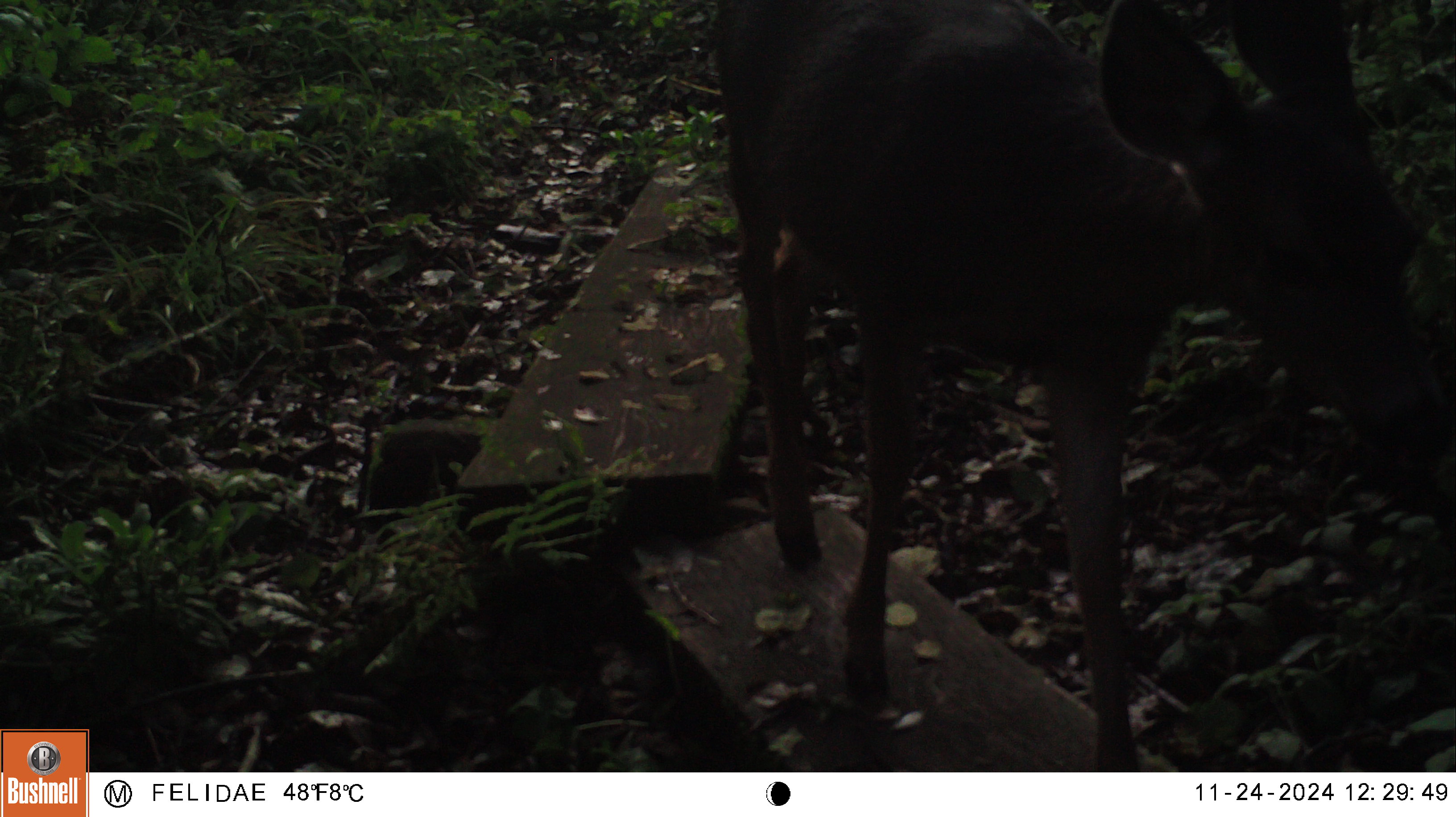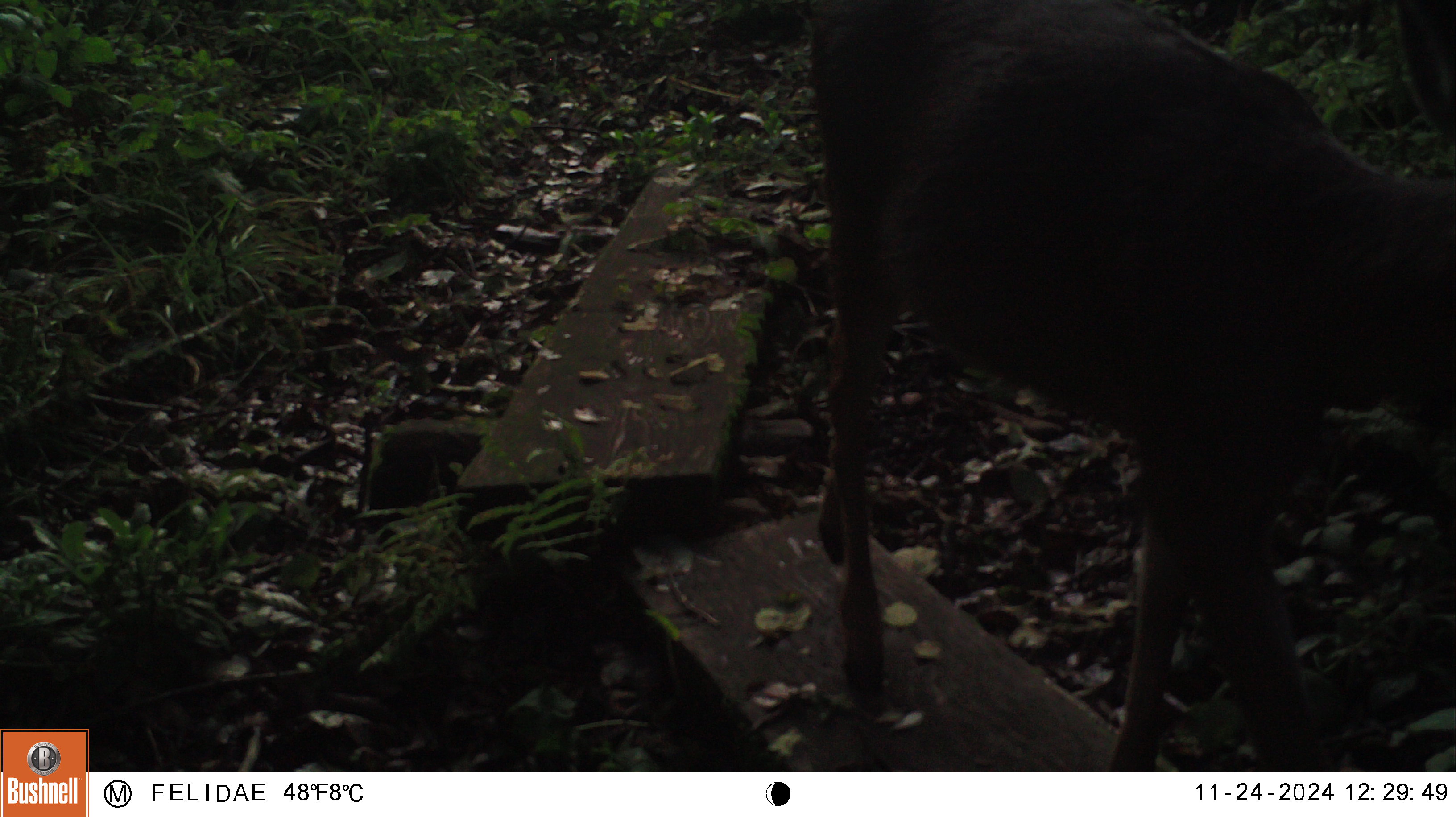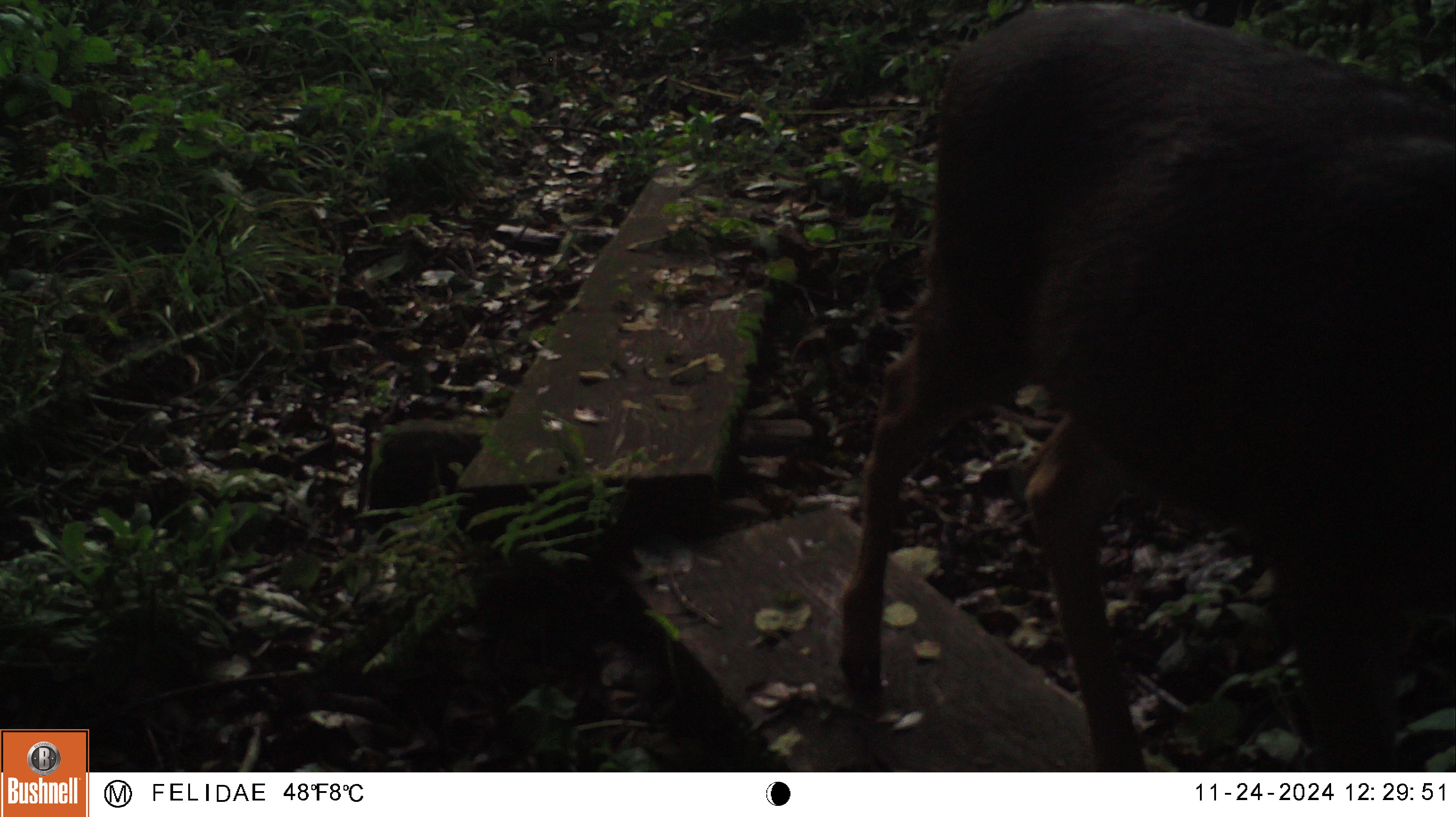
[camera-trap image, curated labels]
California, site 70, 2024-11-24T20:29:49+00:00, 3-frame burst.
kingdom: Animalia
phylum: Chordata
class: Mammalia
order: Artiodactyla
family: Cervidae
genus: Odocoileus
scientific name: Odocoileus hemionus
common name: mule deer